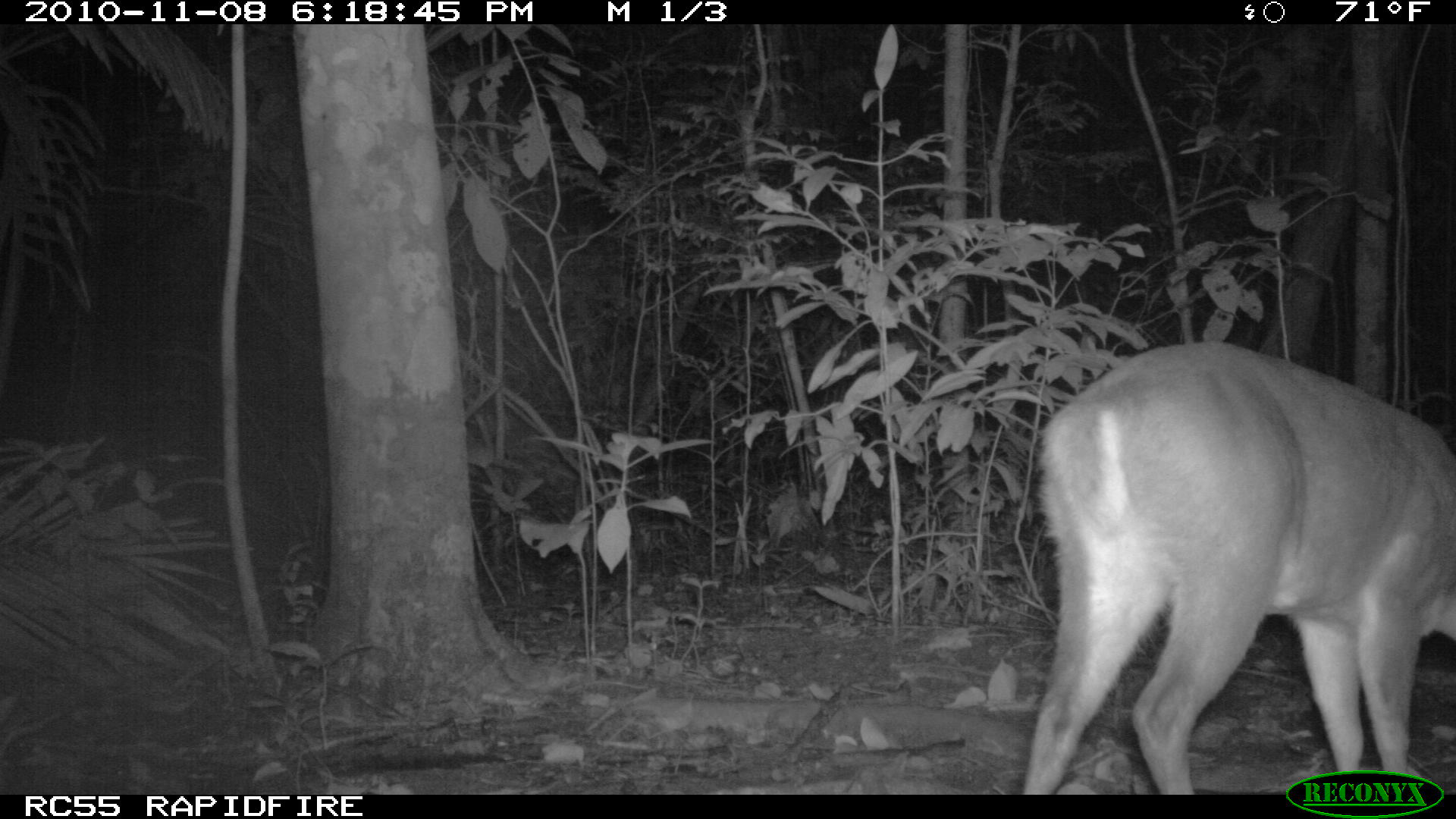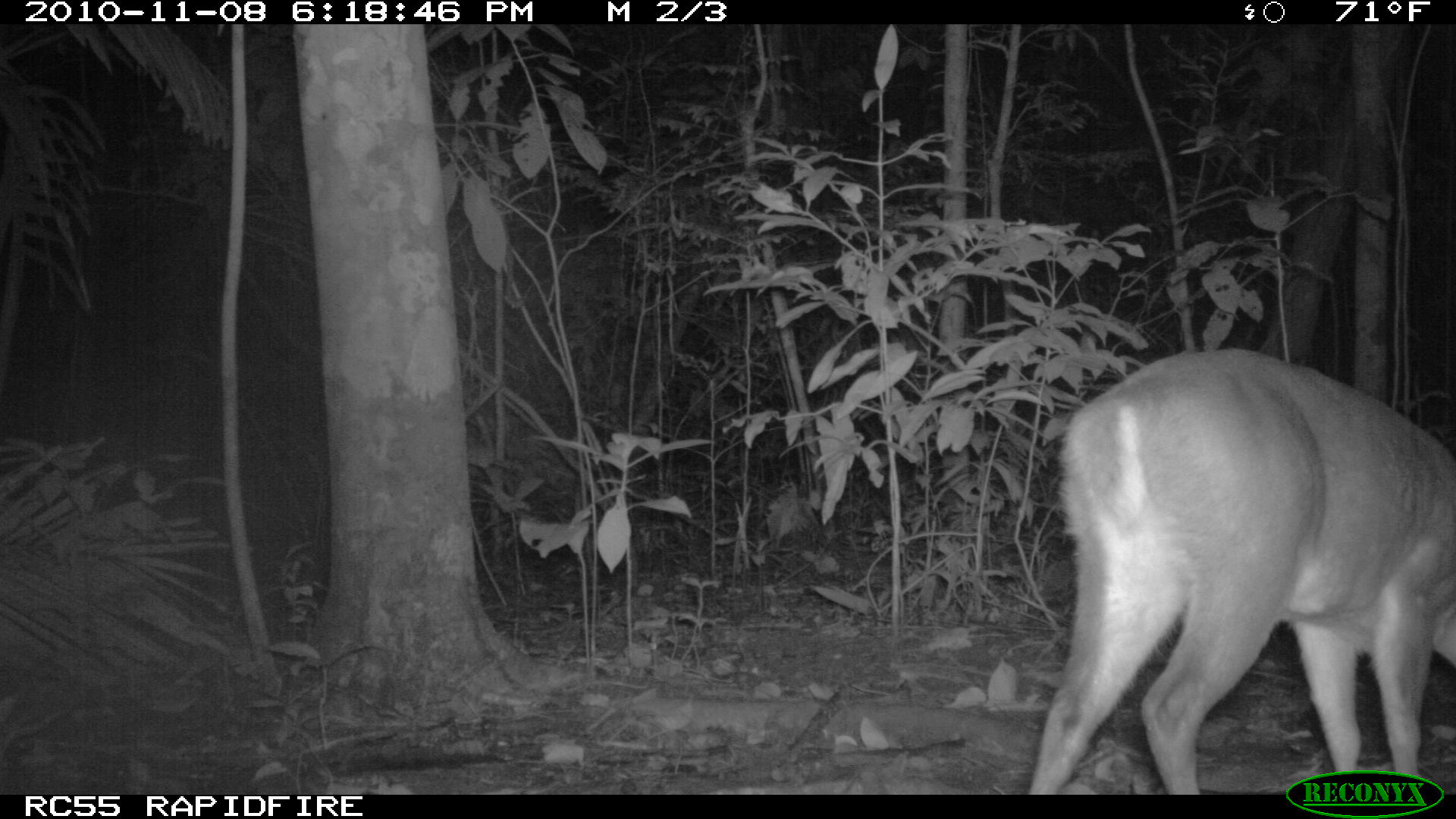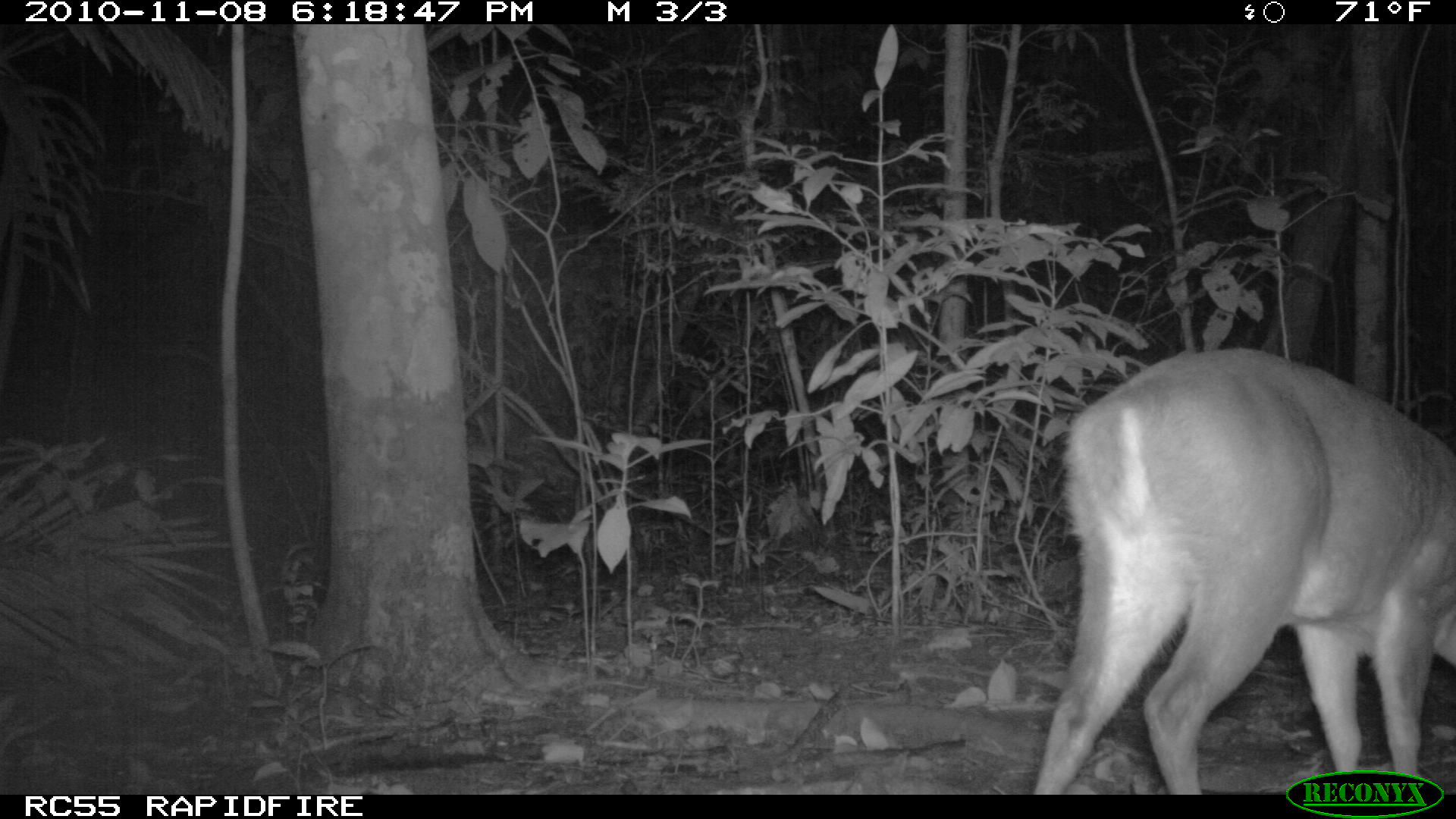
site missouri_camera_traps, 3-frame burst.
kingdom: Animalia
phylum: Chordata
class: Mammalia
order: Artiodactyla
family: Cervidae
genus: Odocoileus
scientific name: Odocoileus virginianus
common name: white-tailed deer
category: white tailed deer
White tailed deer (white-tailed deer) (Odocoileus virginianus). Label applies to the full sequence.